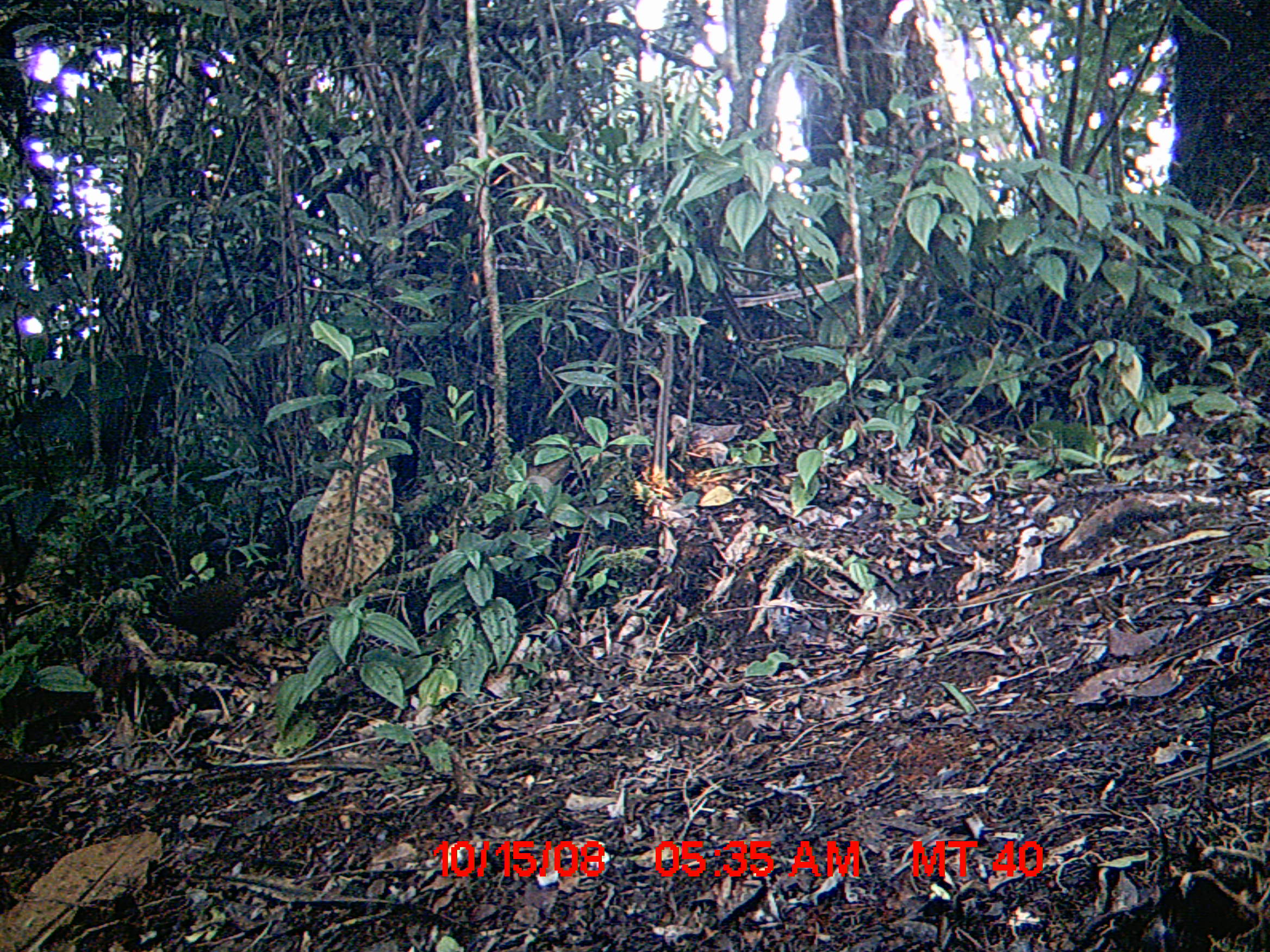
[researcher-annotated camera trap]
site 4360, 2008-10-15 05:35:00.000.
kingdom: Animalia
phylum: Chordata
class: Aves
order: Gruiformes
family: Sarothruridae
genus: Mentocrex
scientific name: Mentocrex kioloides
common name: madagascar wood rail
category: canirallus kioloides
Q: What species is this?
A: Canirallus kioloides (madagascar wood rail) (Mentocrex kioloides).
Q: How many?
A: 1.